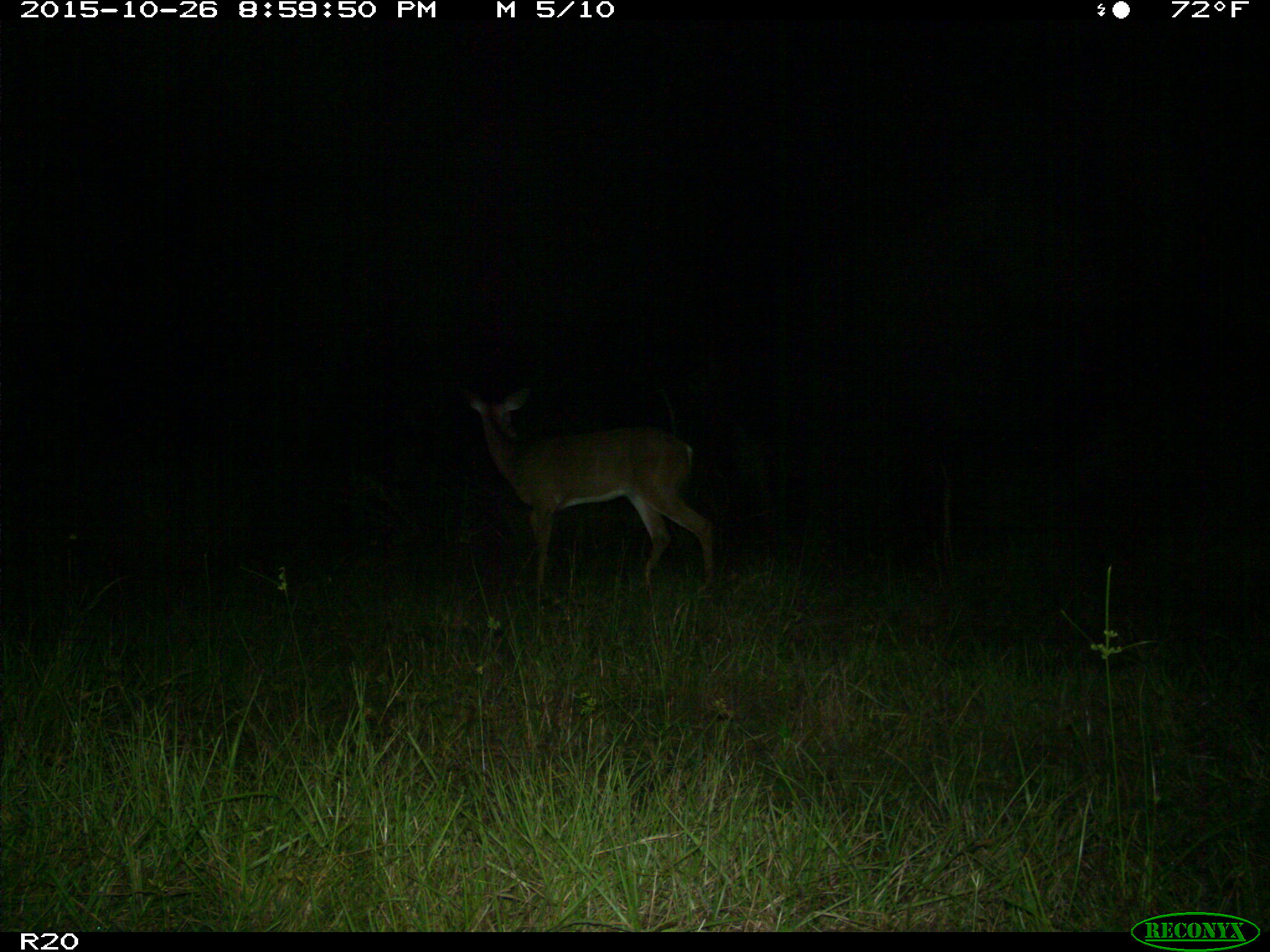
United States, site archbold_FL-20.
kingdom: Animalia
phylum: Chordata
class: Mammalia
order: Artiodactyla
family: Cervidae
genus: Odocoileus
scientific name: Odocoileus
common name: deer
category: unidentified deer